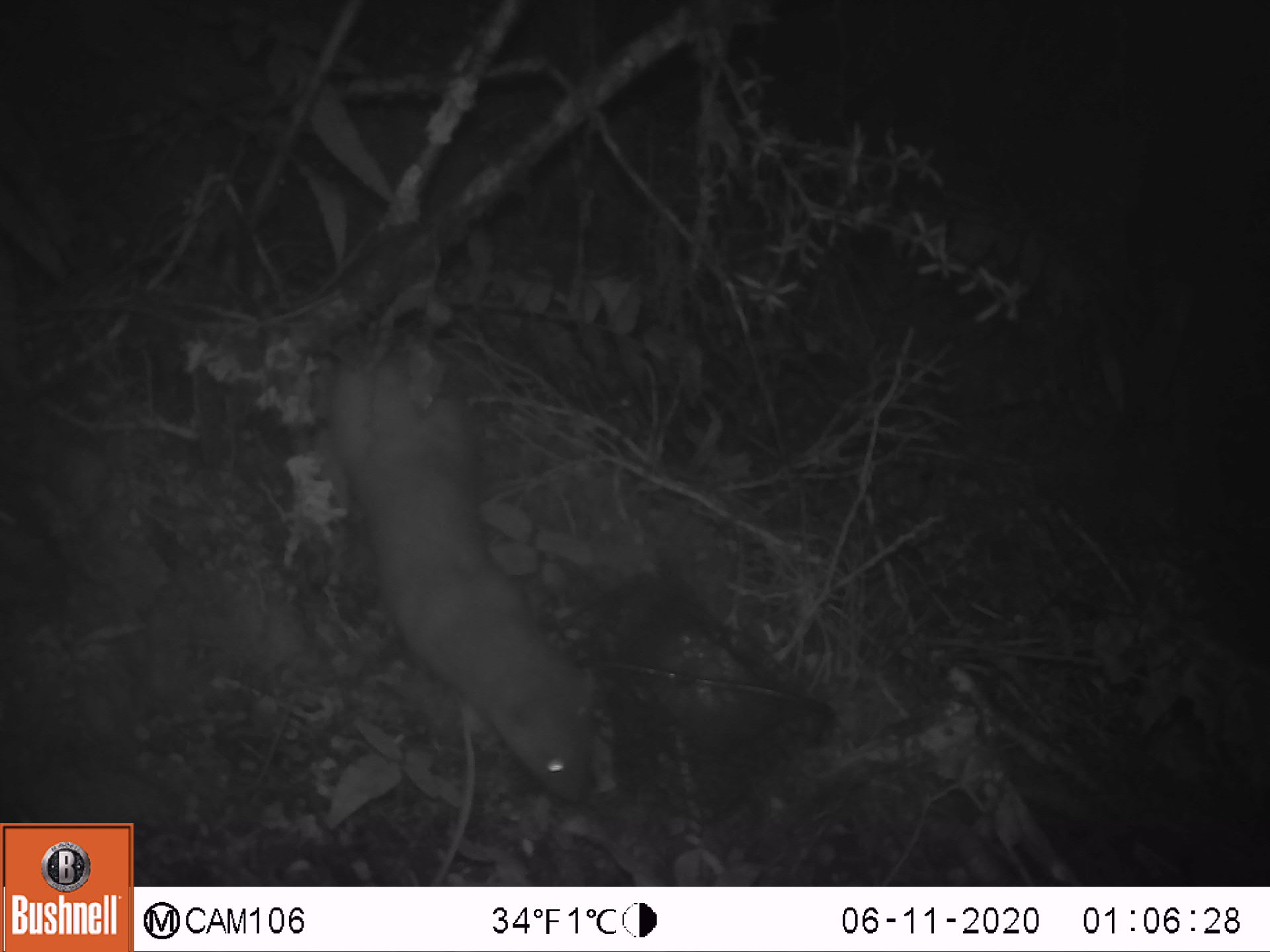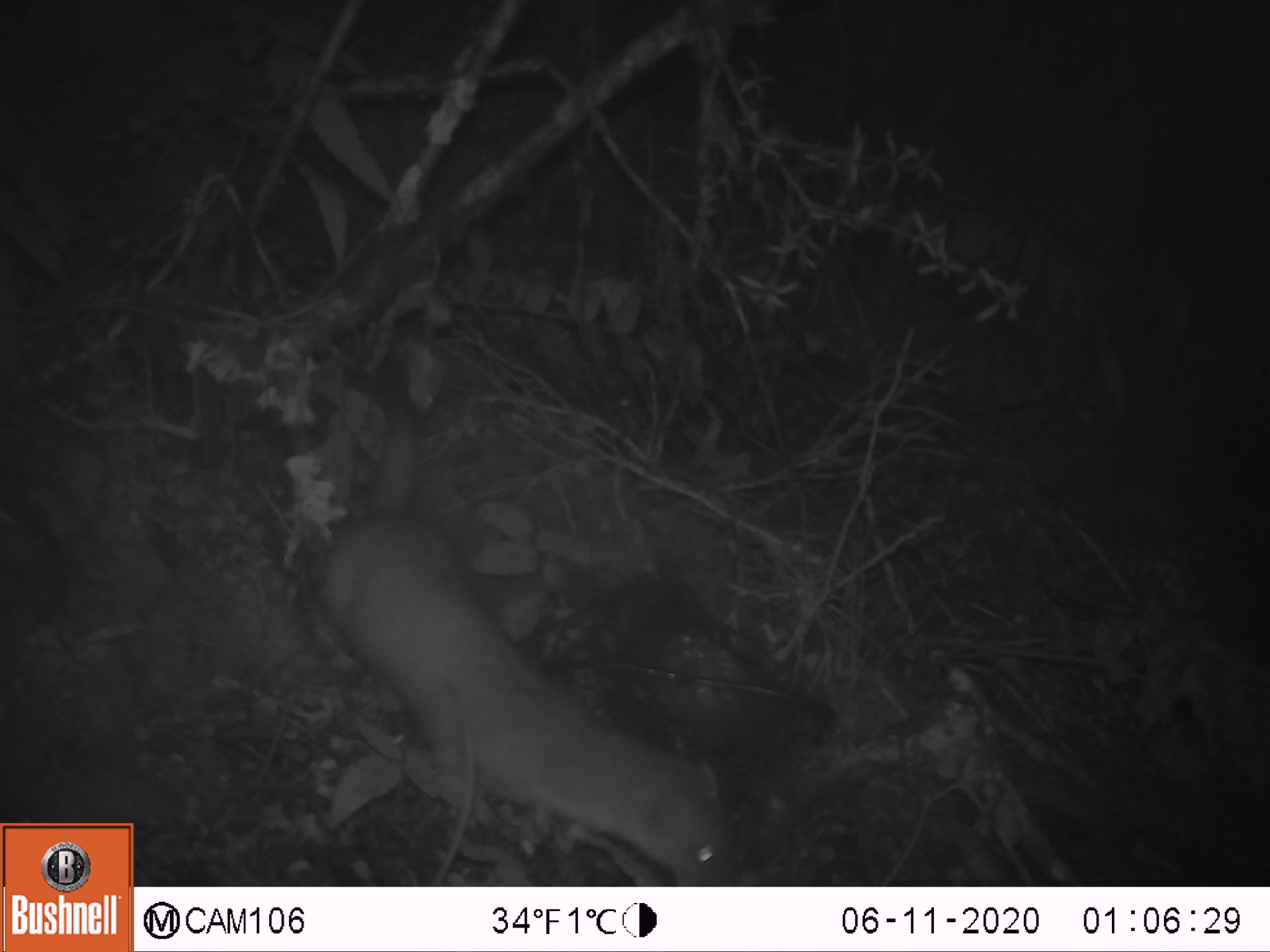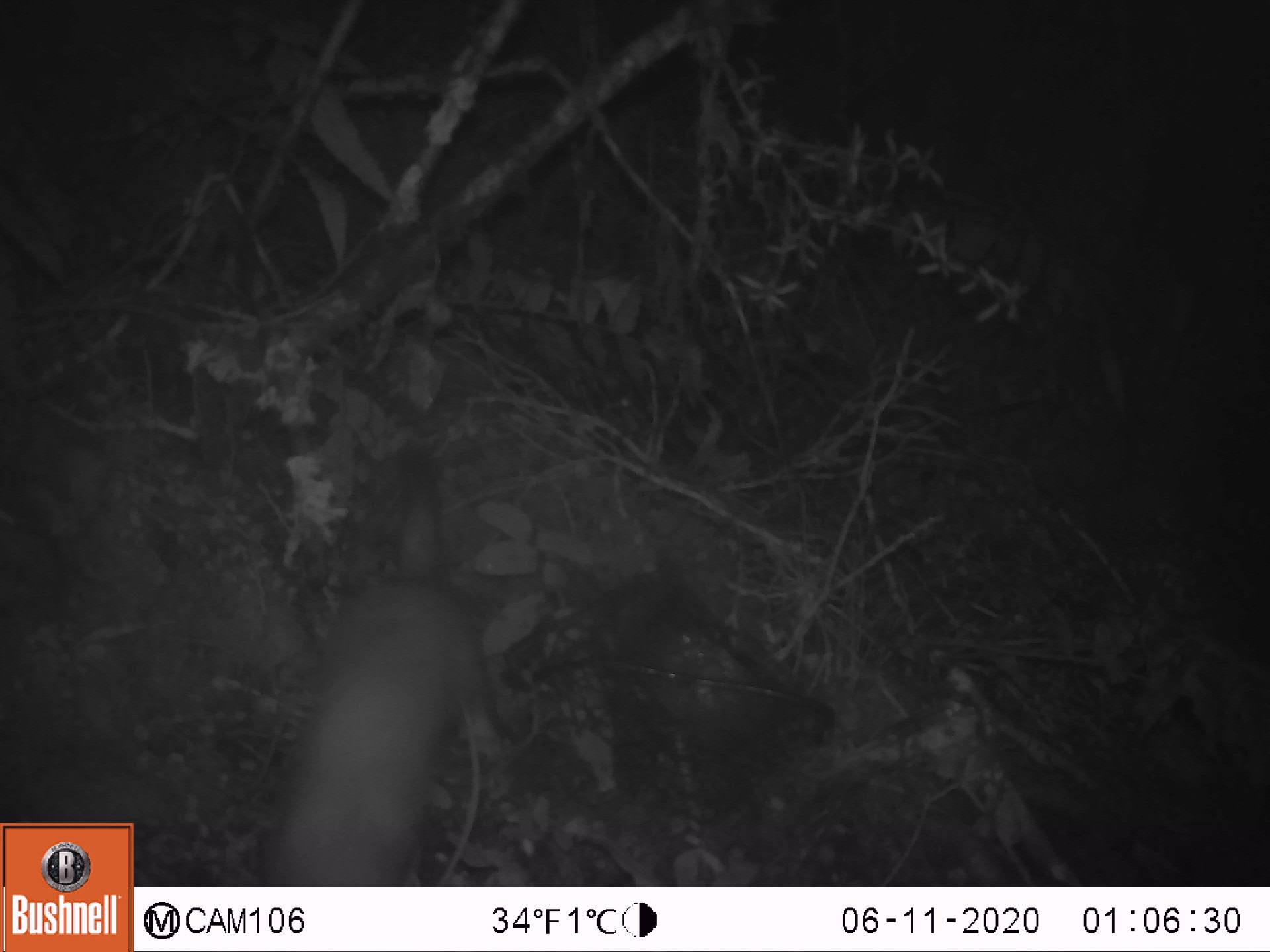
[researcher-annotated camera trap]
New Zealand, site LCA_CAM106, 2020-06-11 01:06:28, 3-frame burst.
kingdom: Animalia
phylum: Chordata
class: Mammalia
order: Carnivora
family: Mustelidae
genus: Mustela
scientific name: Mustela erminea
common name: stoat